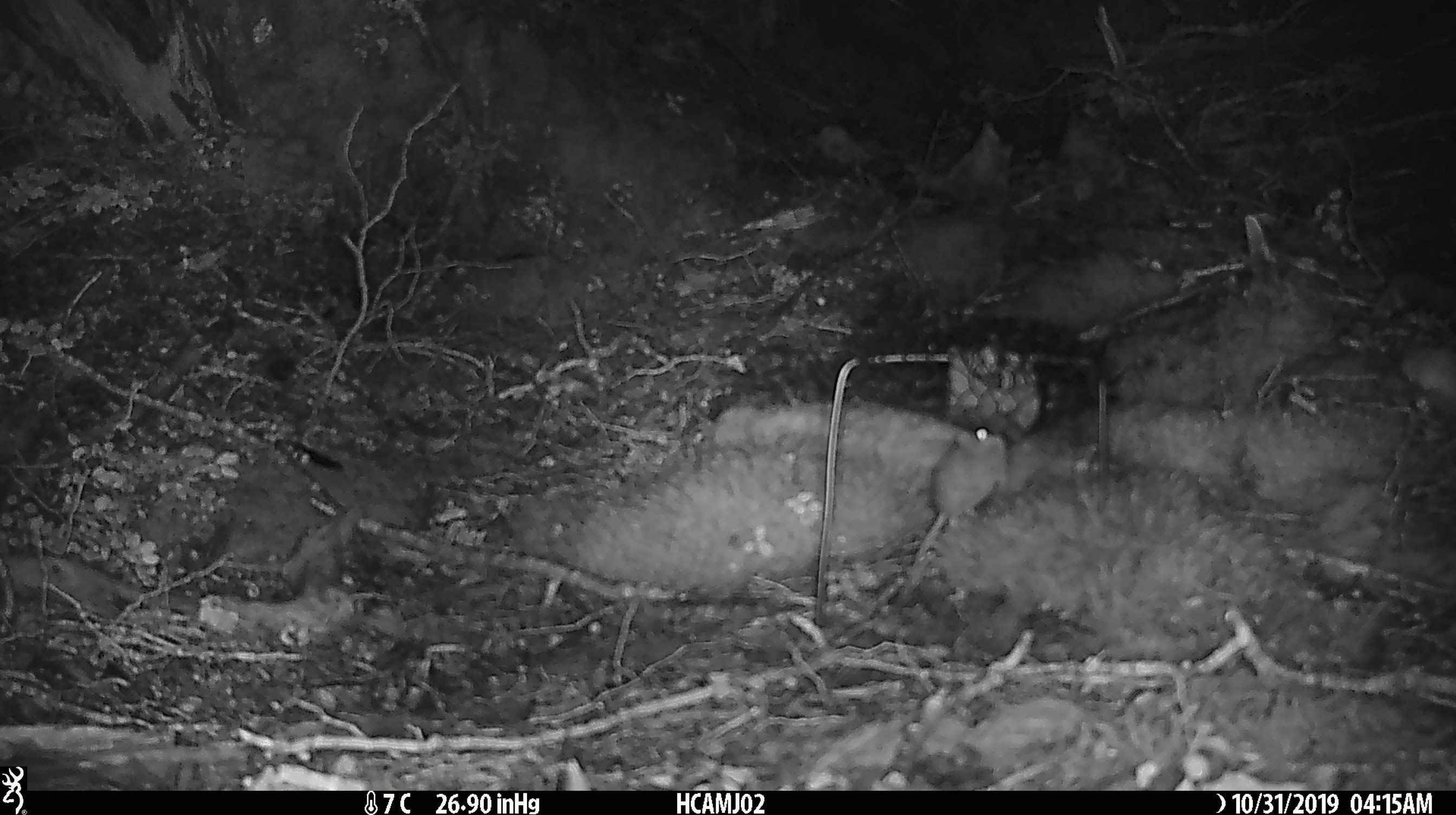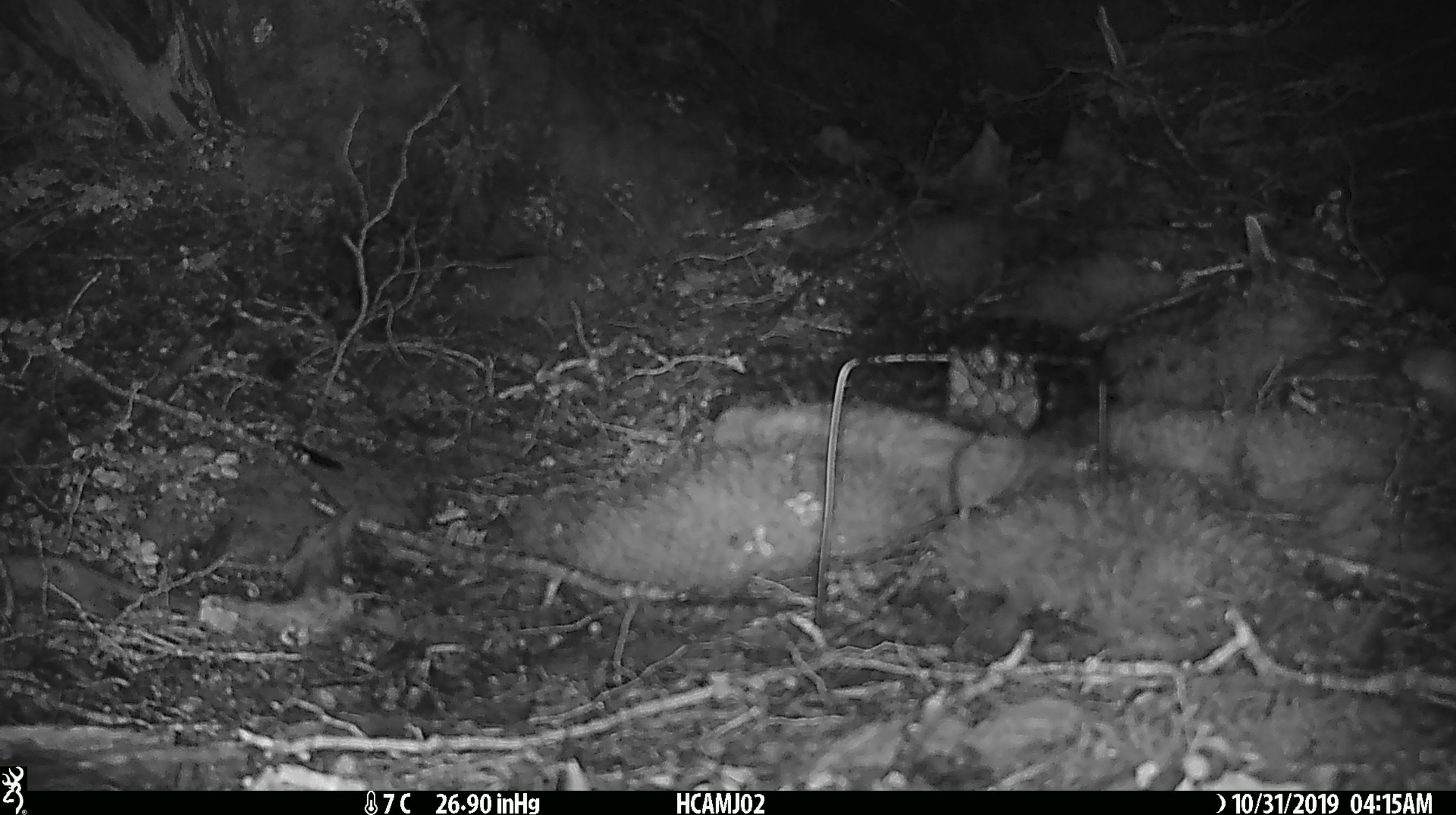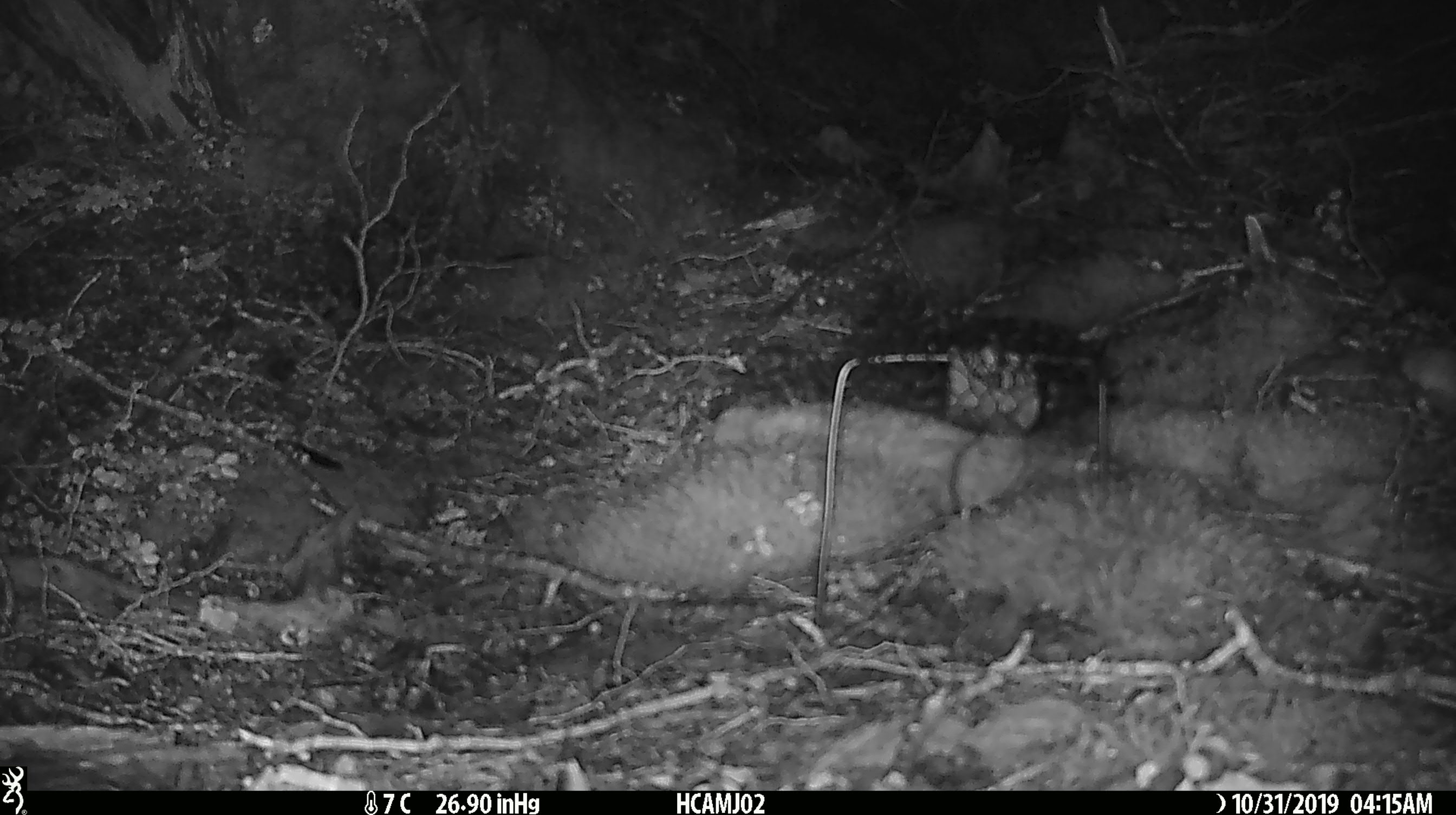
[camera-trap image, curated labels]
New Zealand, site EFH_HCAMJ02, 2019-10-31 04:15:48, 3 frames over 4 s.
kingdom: Animalia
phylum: Chordata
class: Mammalia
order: Rodentia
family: Muridae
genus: Mus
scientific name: Mus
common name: mouse